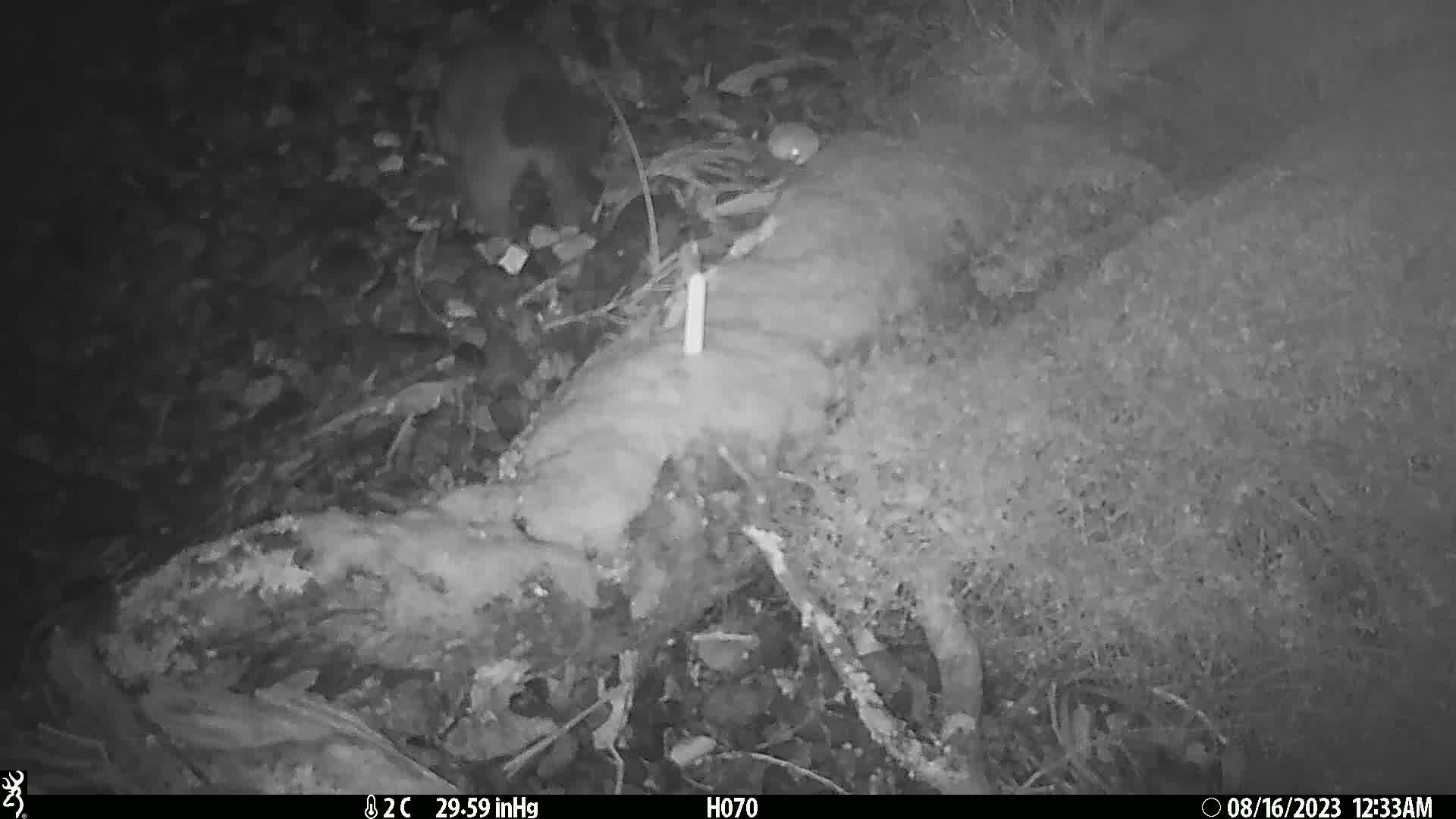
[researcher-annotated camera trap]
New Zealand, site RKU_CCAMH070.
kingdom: Animalia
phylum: Chordata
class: Mammalia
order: Diprotodontia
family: Phalangeridae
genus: Trichosurus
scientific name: Trichosurus vulpecula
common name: common brushtail possum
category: possum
Possum (common brushtail possum) (Trichosurus vulpecula).